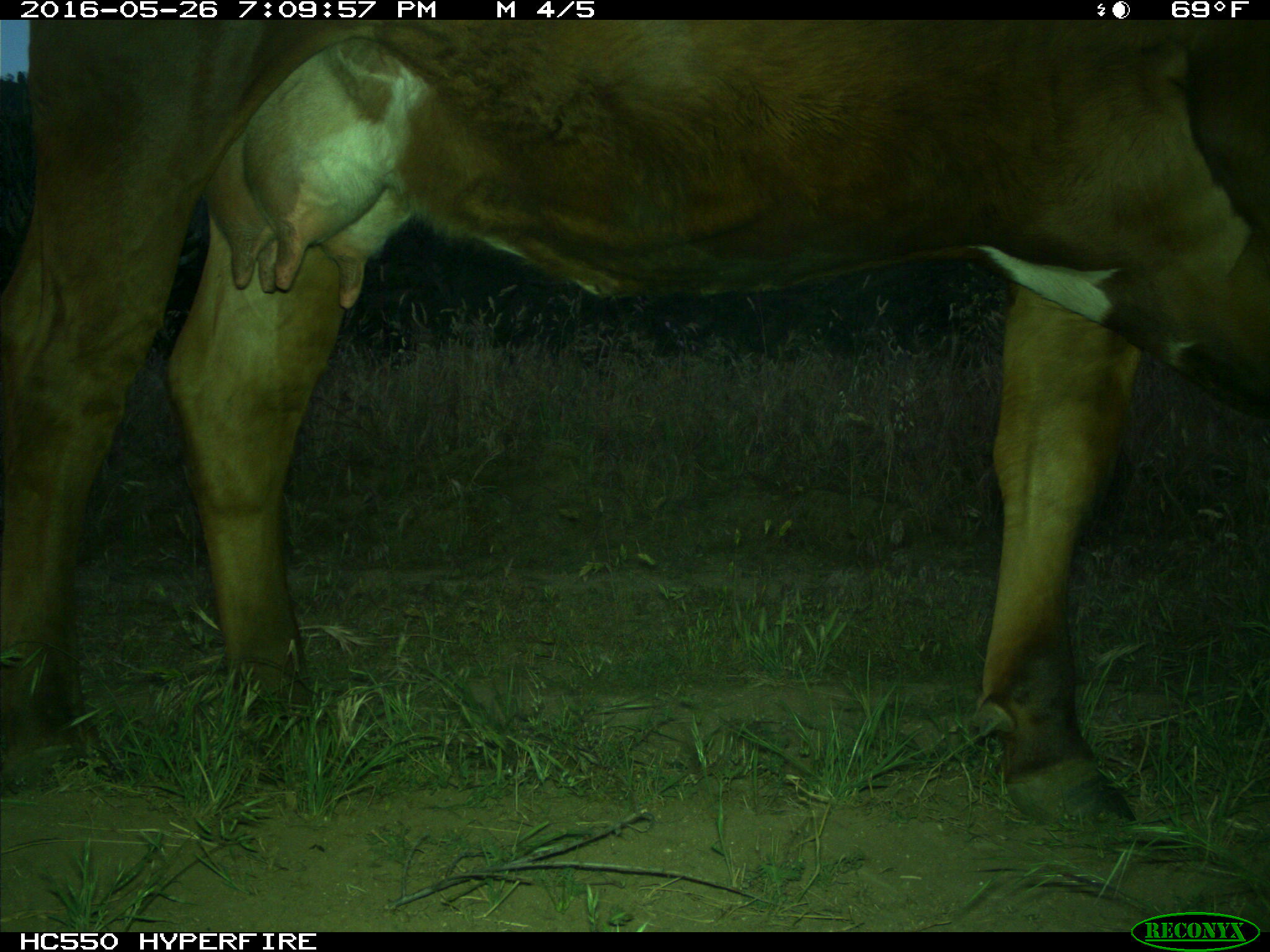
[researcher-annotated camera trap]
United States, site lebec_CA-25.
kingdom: Animalia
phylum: Chordata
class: Mammalia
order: Artiodactyla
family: Bovidae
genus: Bos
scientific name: Bos taurus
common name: domestic cow